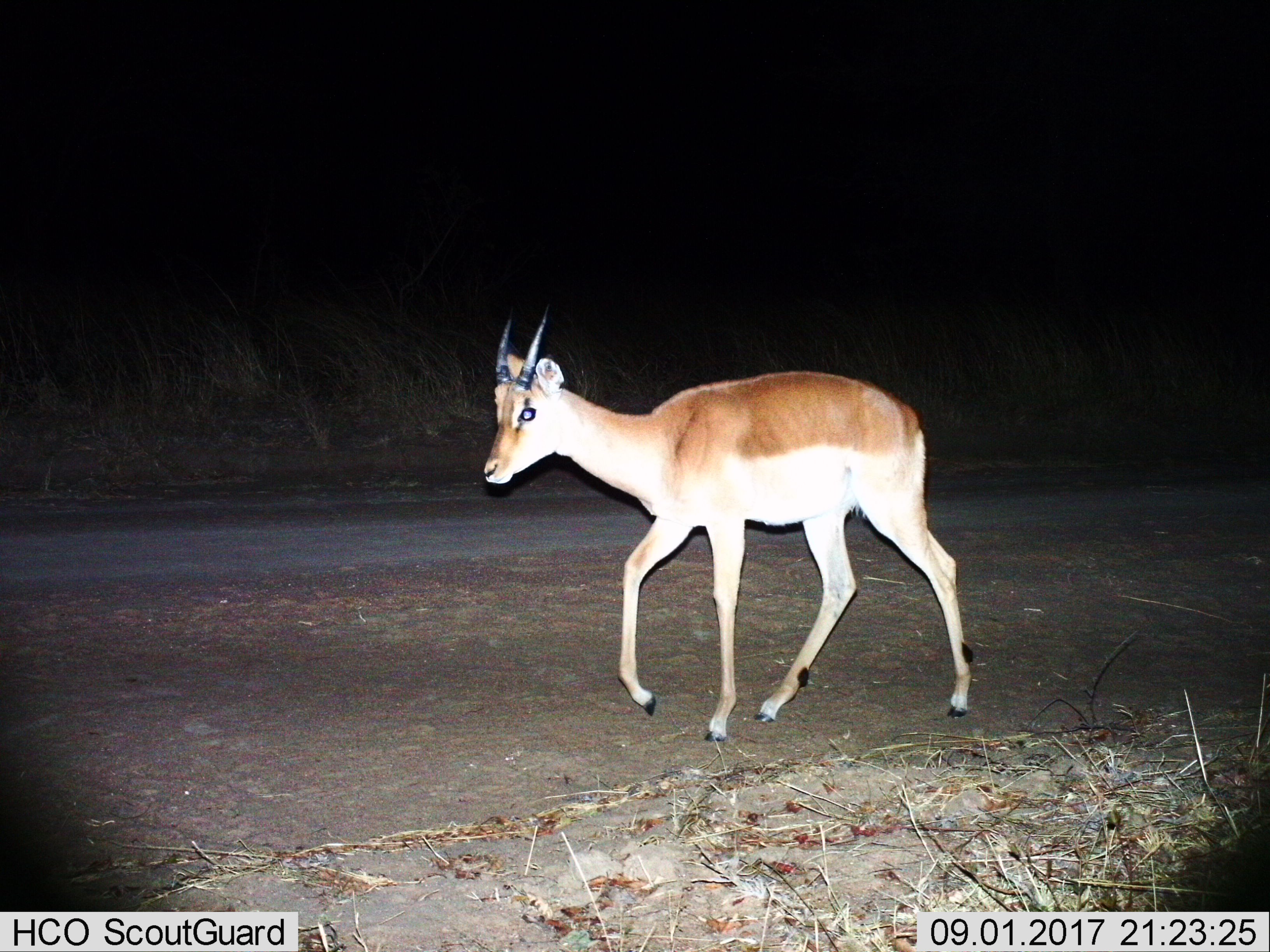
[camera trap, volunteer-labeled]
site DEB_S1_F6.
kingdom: Animalia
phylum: Chordata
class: Mammalia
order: Artiodactyla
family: Bovidae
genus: Aepyceros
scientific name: Aepyceros melampus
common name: impala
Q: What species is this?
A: Impala (Aepyceros melampus).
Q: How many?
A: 1.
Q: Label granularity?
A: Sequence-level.